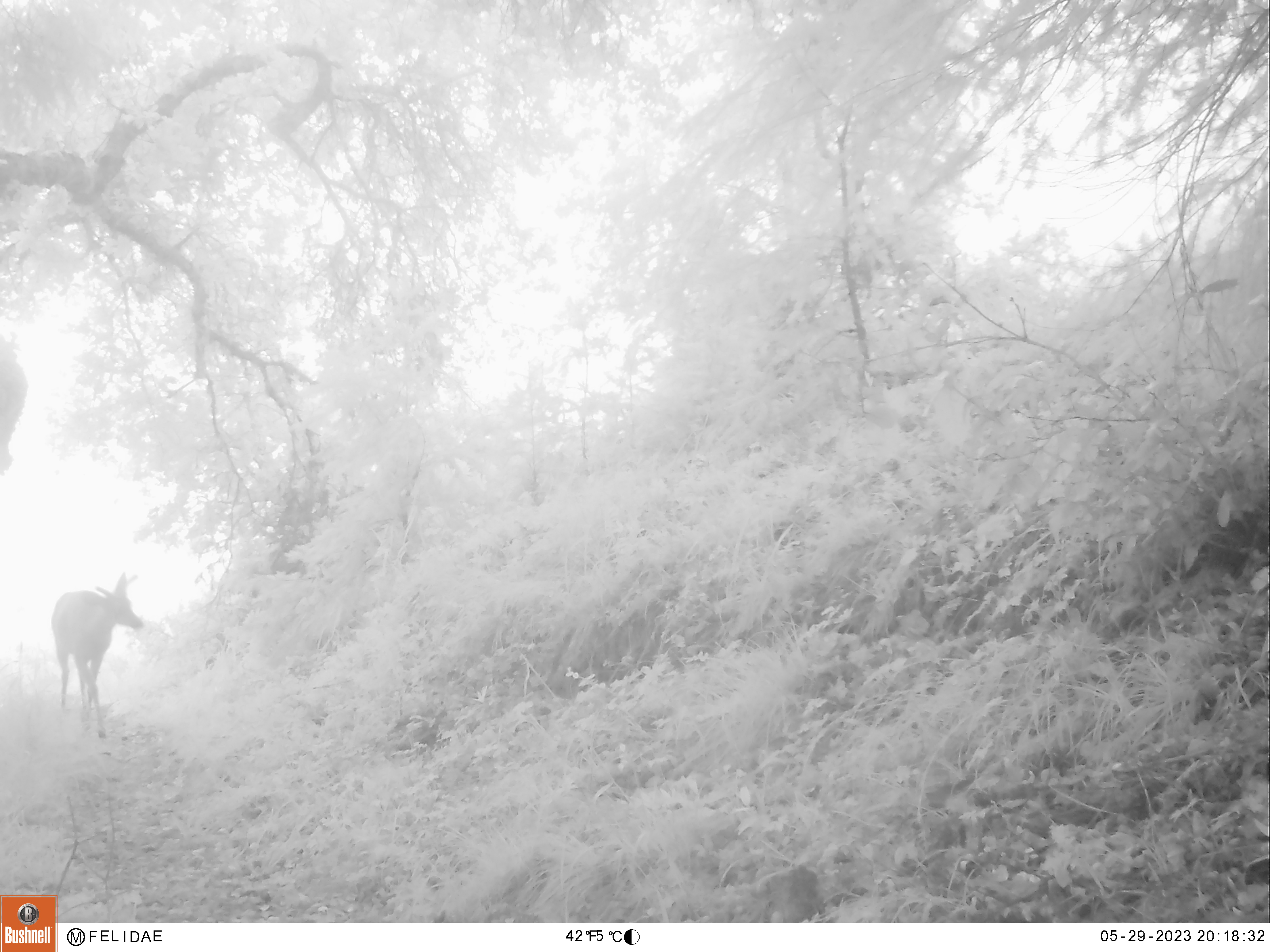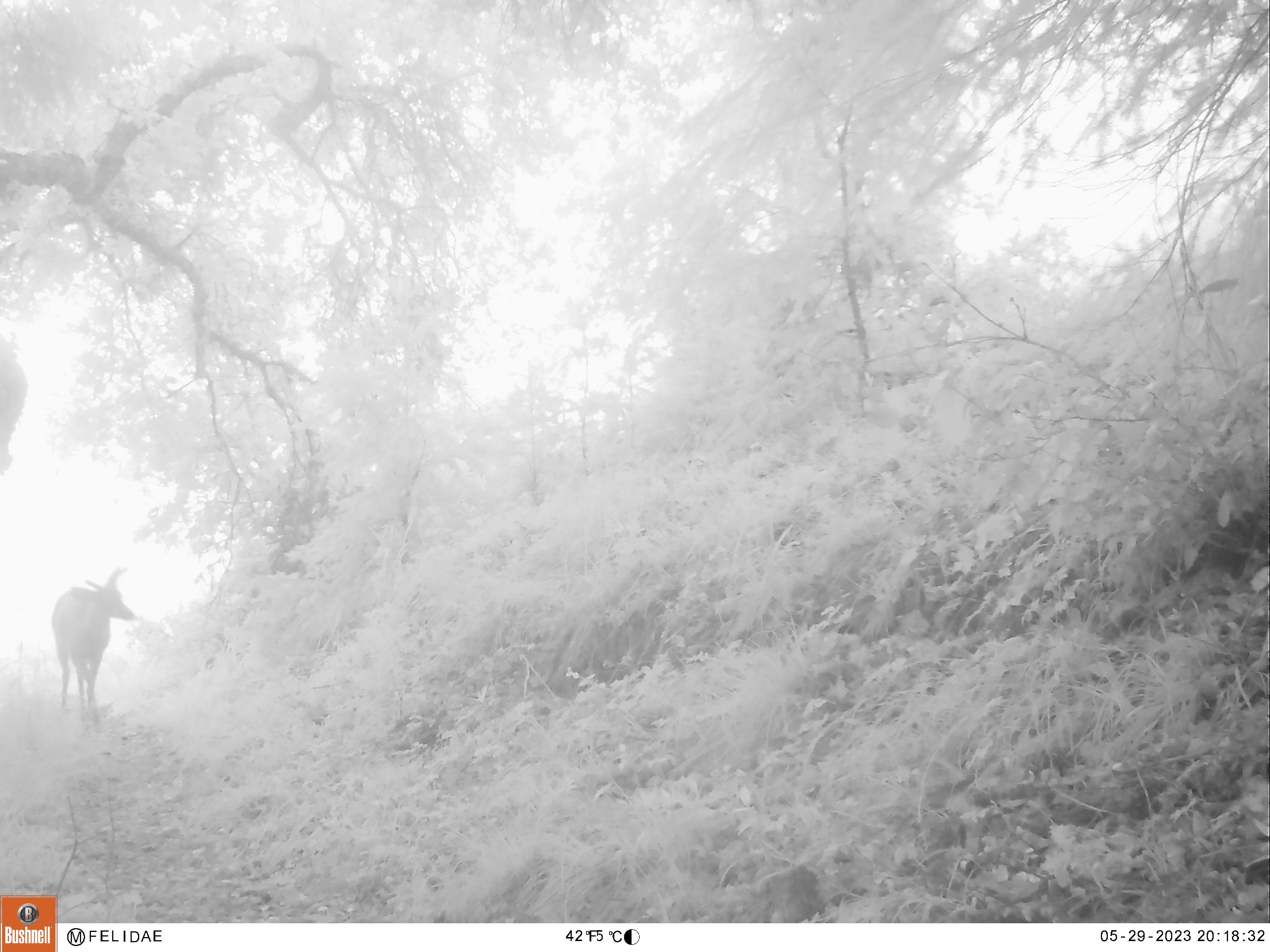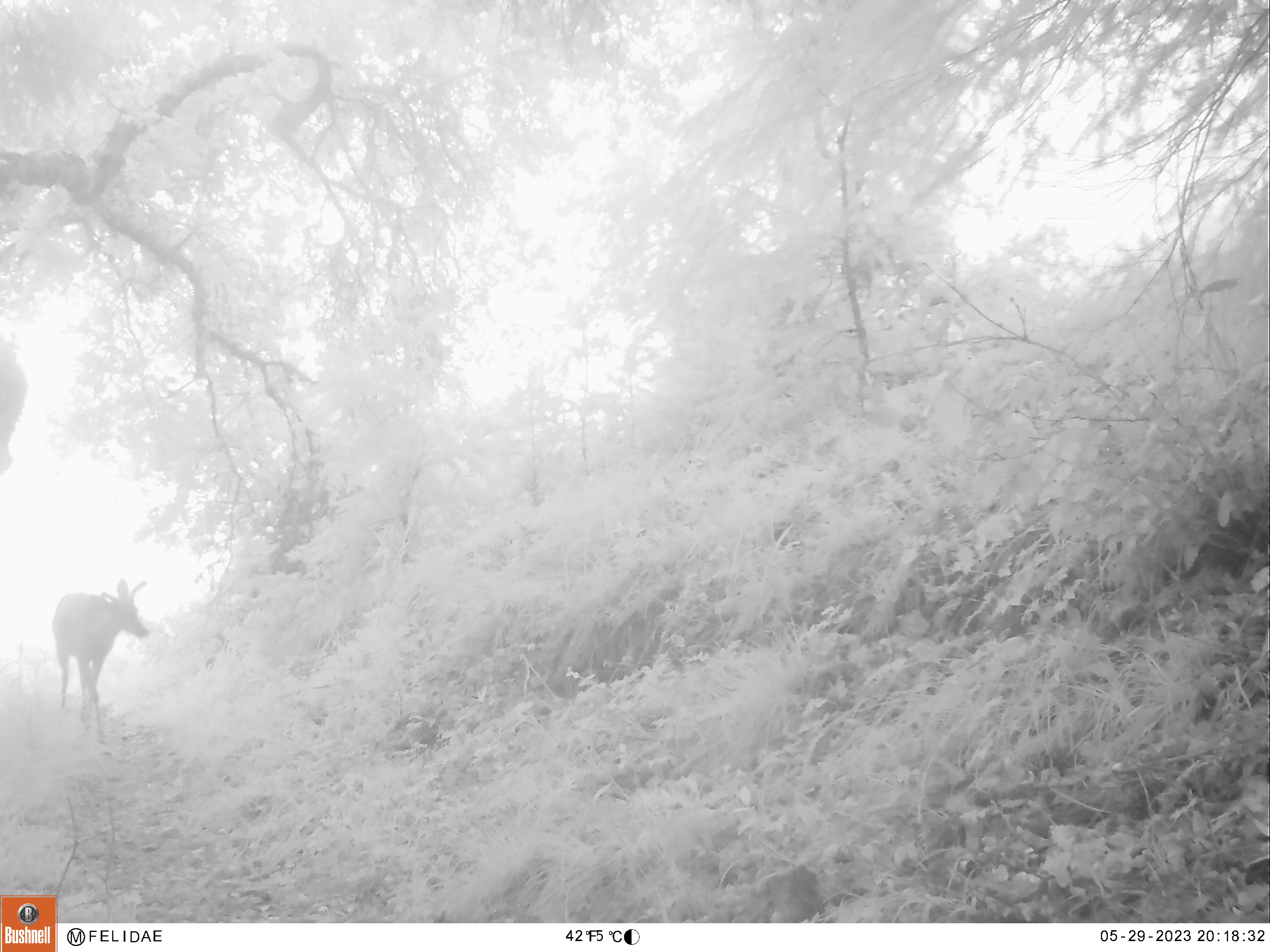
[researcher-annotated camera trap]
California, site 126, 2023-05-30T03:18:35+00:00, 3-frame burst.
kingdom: Animalia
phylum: Chordata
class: Mammalia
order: Artiodactyla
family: Cervidae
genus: Odocoileus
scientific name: Odocoileus hemionus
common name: mule deer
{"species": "mule deer (Odocoileus hemionus)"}